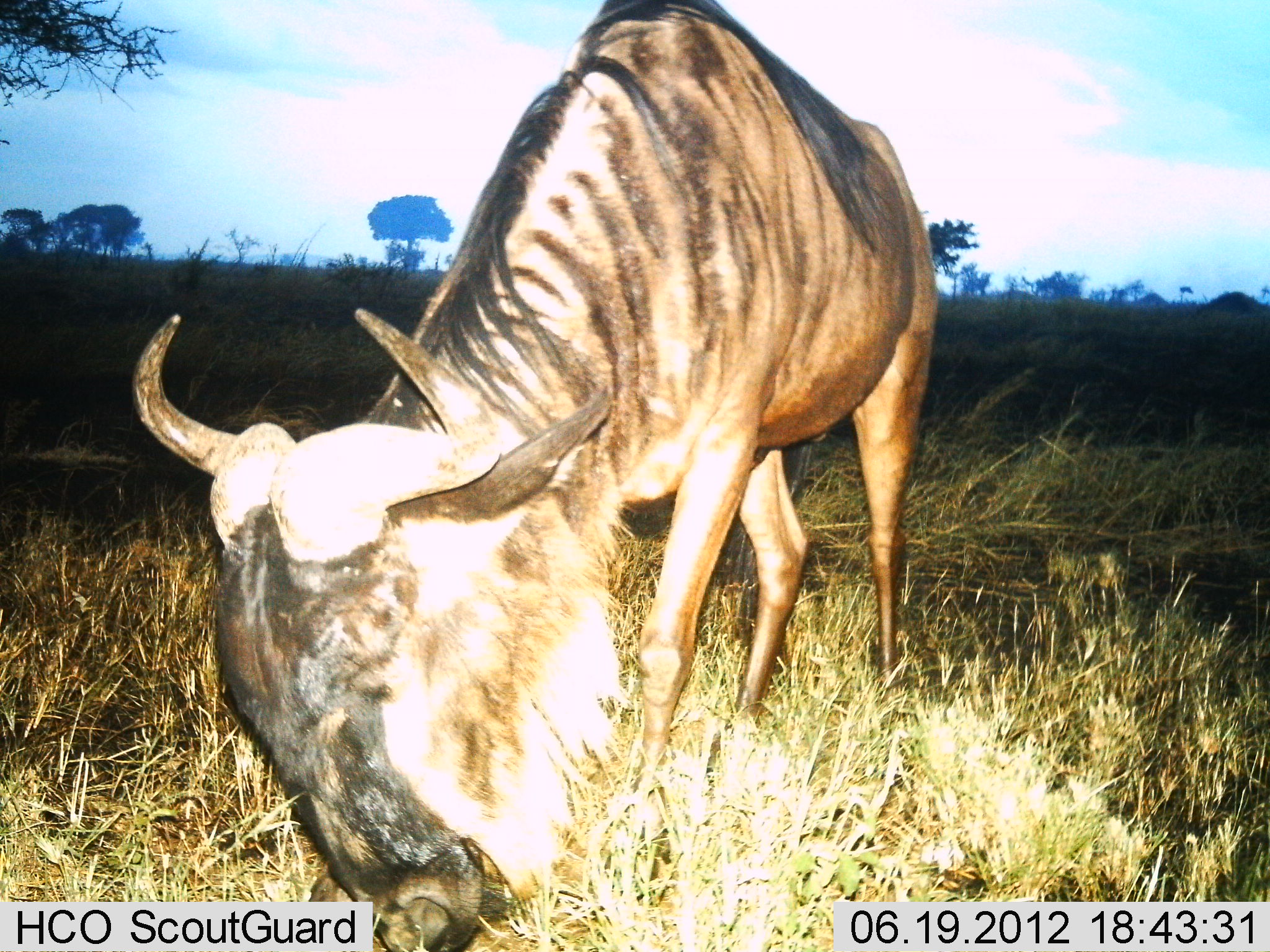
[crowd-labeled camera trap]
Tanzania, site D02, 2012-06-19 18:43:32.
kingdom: Animalia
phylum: Chordata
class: Mammalia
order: Artiodactyla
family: Bovidae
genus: Connochaetes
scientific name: Connochaetes taurinus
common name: blue wildebeest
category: wildebeest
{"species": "wildebeest (blue wildebeest) (Connochaetes taurinus)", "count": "1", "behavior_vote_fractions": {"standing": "20%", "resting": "0%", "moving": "0%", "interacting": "0%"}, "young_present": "0%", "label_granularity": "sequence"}